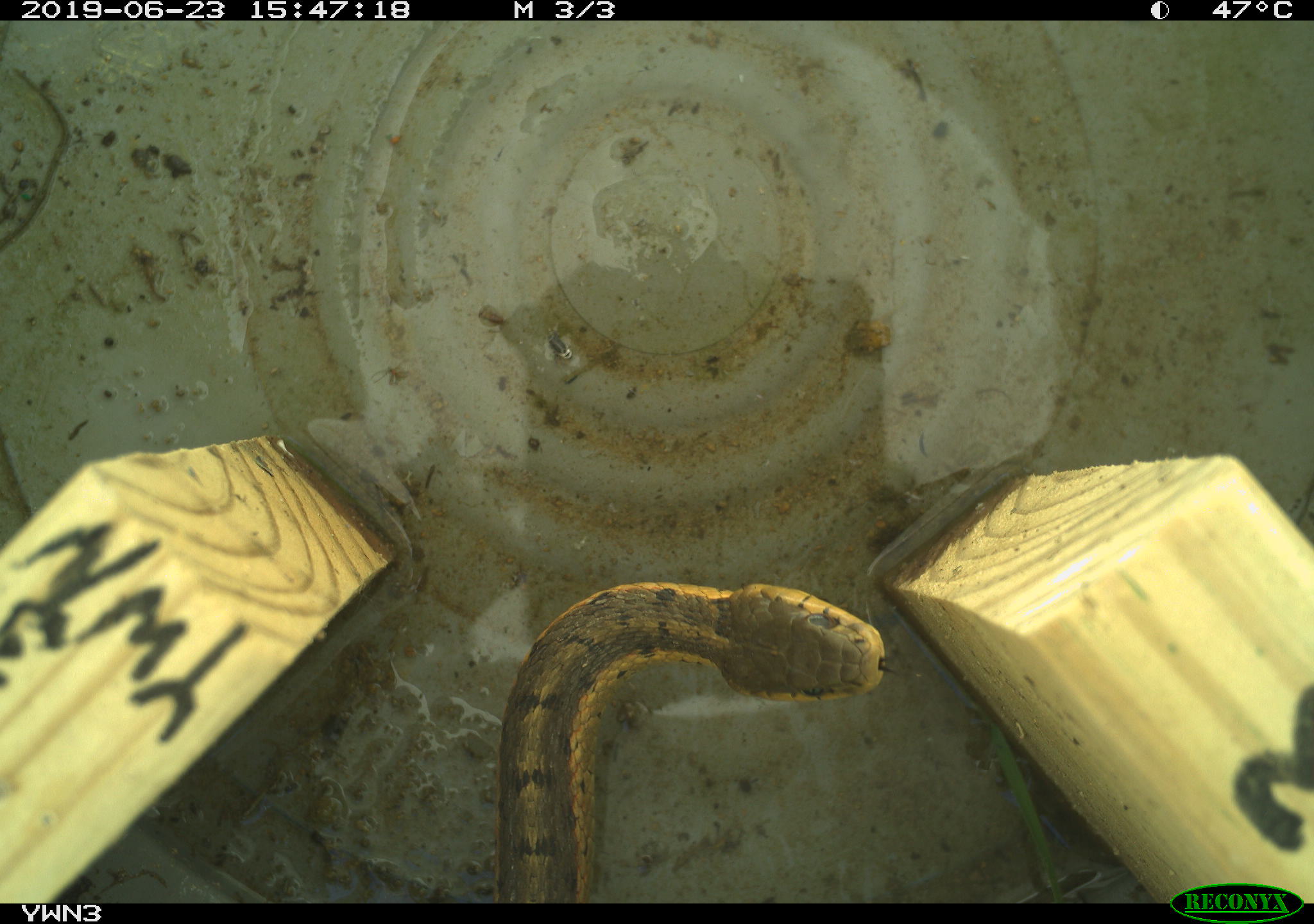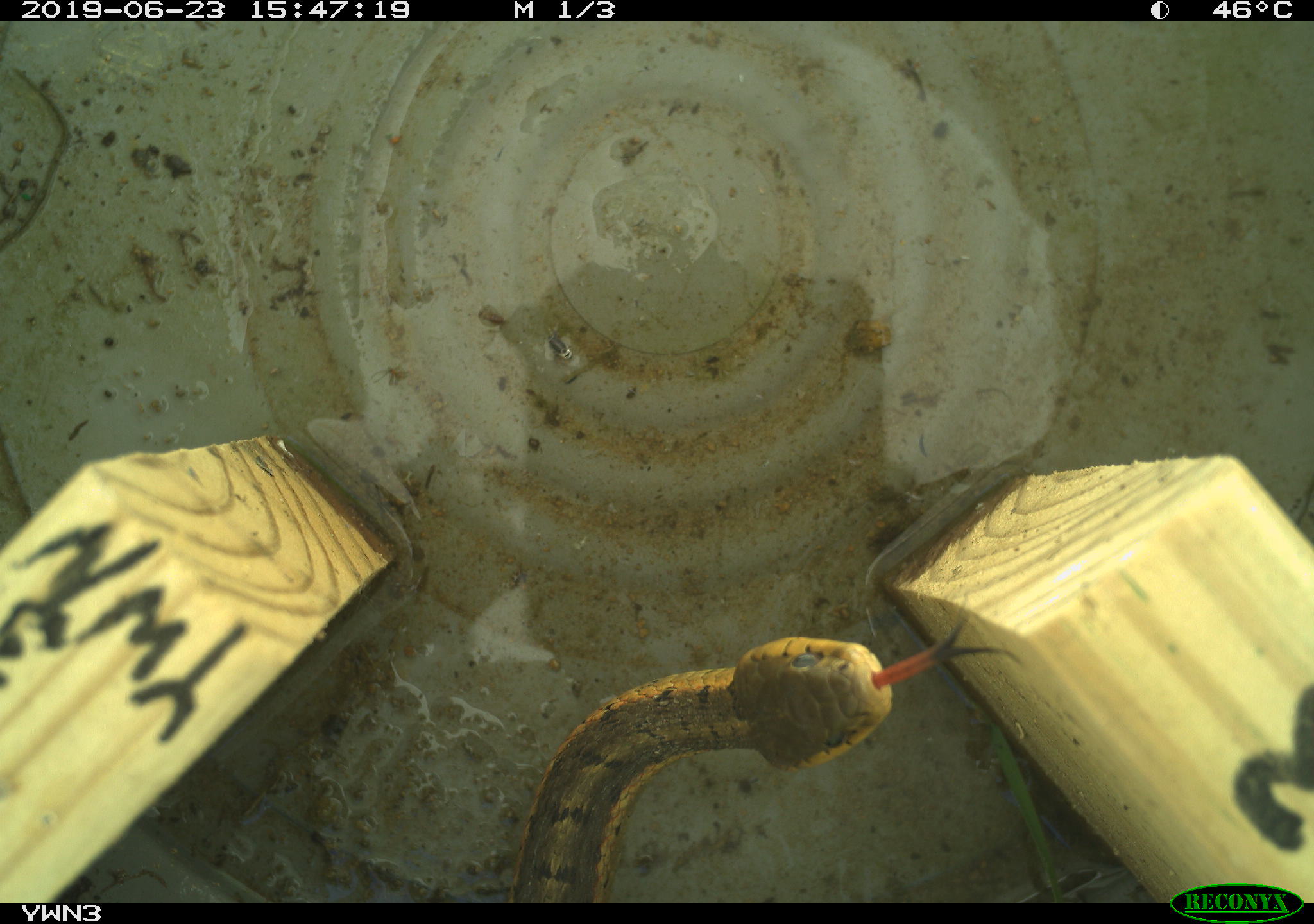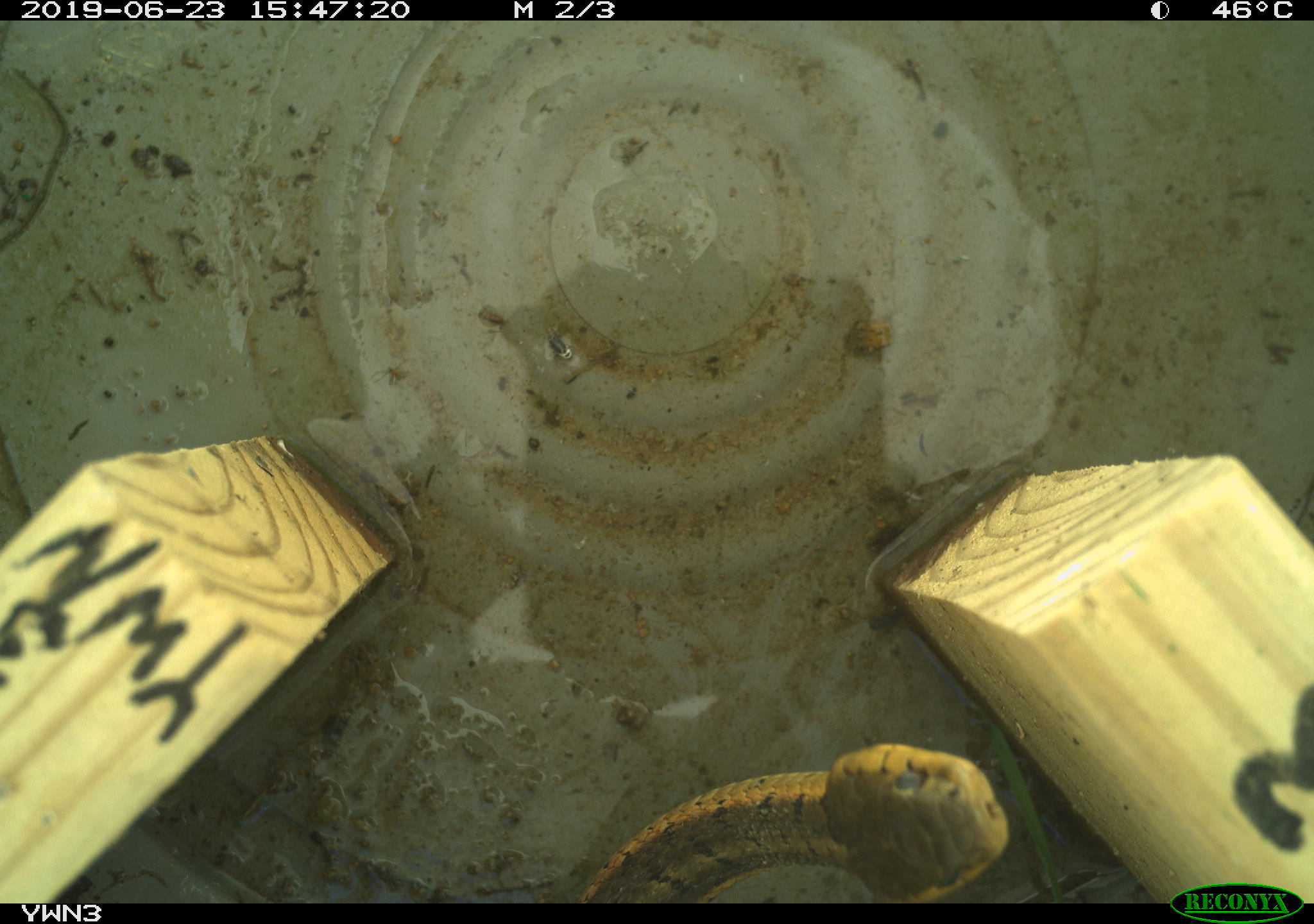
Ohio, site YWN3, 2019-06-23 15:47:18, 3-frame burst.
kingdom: Animalia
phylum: Chordata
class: Reptilia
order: Squamata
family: Colubridae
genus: Thamnophis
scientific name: Thamnophis sirtalis sirtalis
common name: eastern gartersnake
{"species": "eastern gartersnake (Thamnophis sirtalis sirtalis)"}